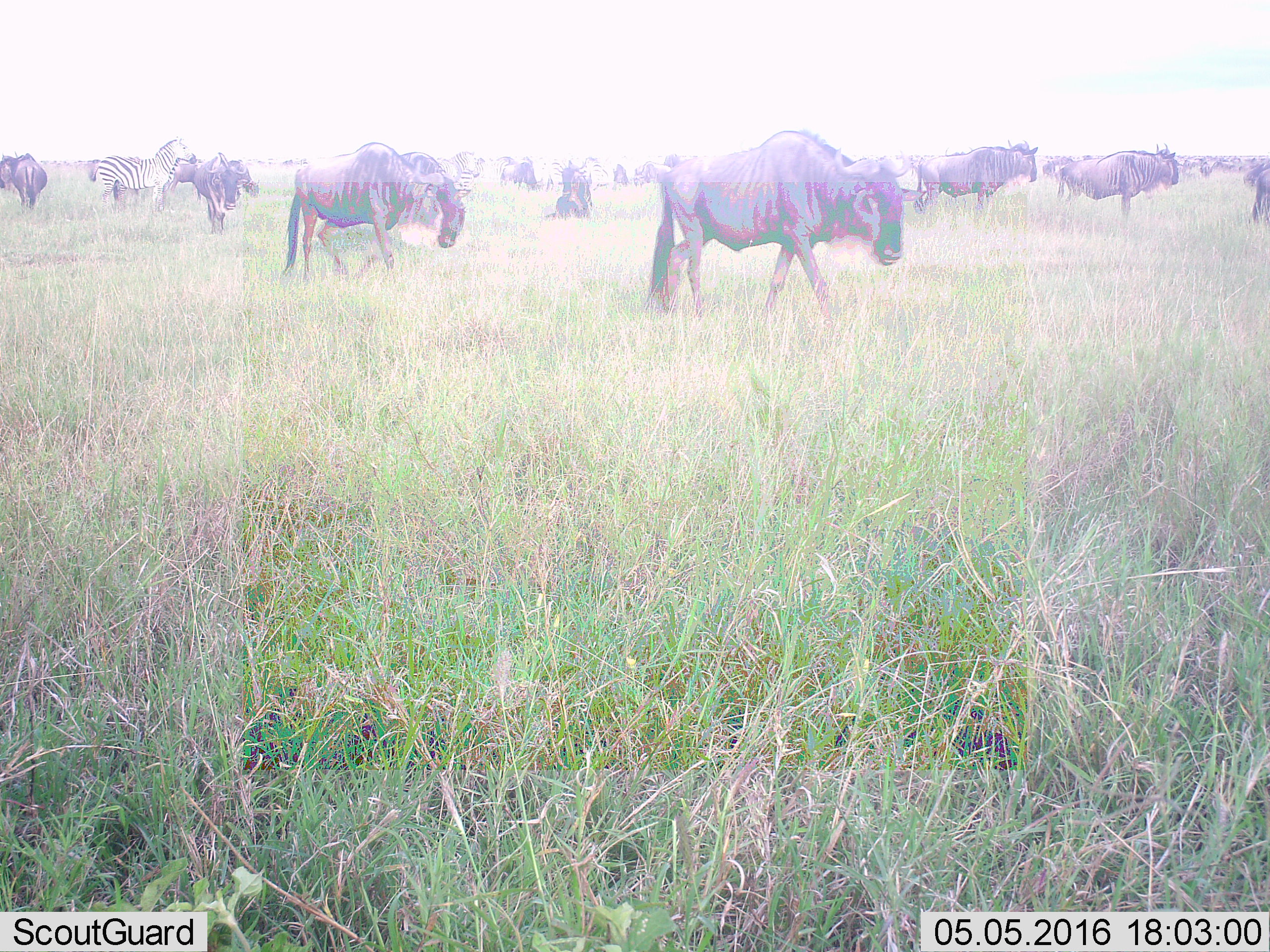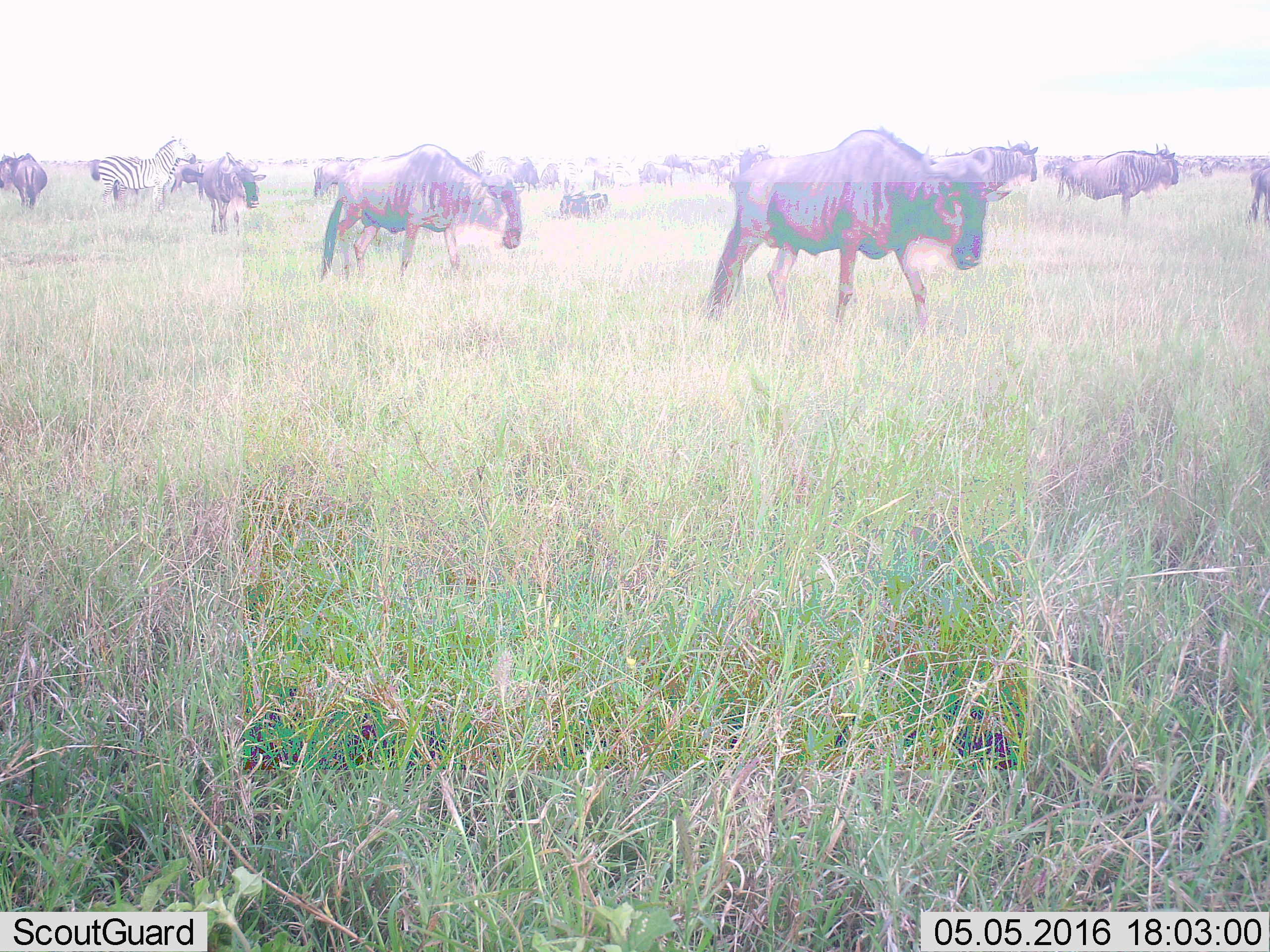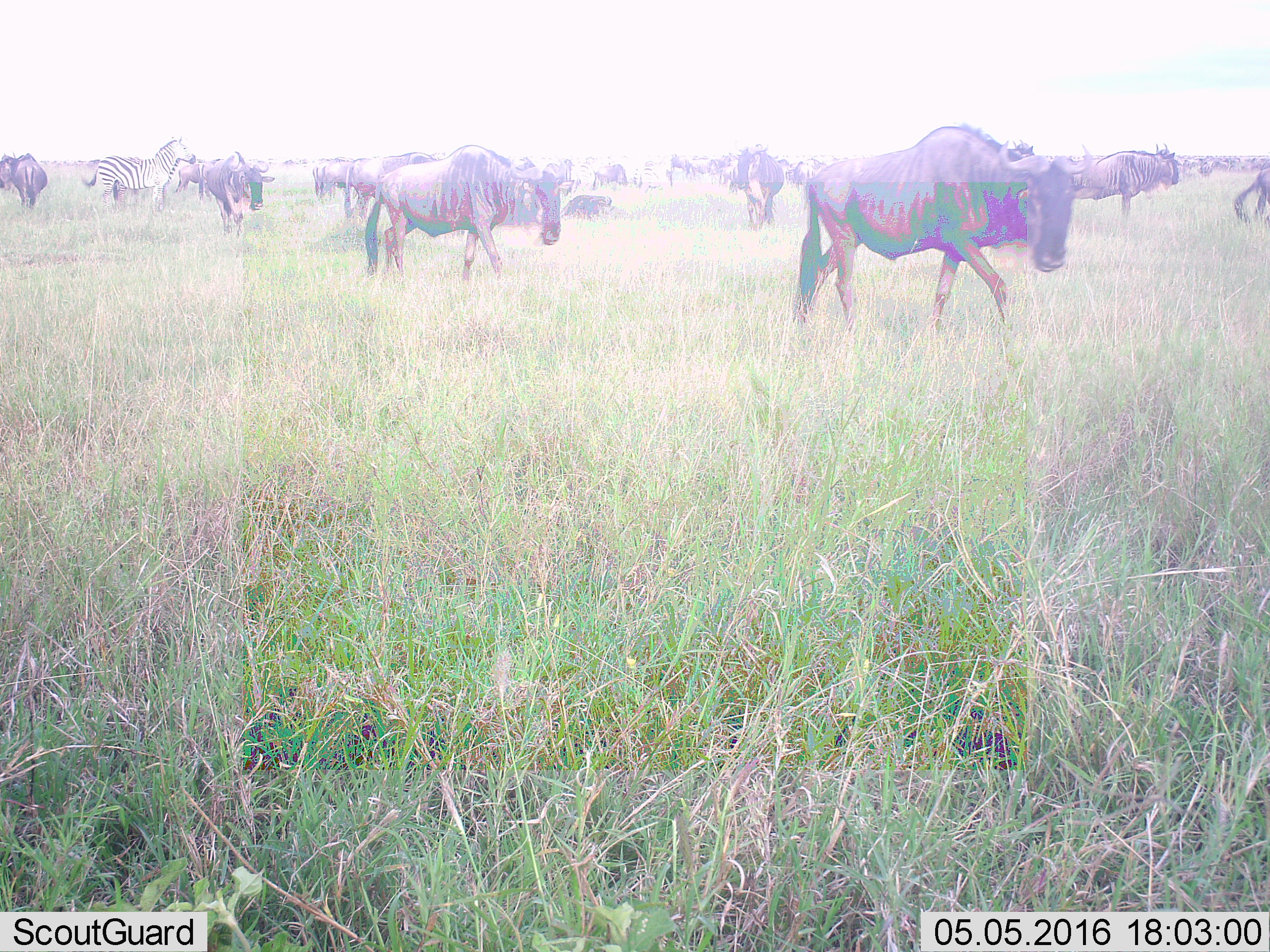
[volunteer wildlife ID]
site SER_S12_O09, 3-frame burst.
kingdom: Animalia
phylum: Chordata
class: Mammalia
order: Artiodactyla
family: Bovidae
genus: Connochaetes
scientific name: Connochaetes taurinus taurinus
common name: blue wildebeest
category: wildebeestblue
Wildebeestblue (blue wildebeest) (Connochaetes taurinus taurinus), count 11-50. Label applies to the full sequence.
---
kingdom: Animalia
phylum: Chordata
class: Mammalia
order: Perissodactyla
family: Equidae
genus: Equus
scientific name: Equus quagga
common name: plains zebra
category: zebraplains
Zebraplains (plains zebra) (Equus quagga), count 3. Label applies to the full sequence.